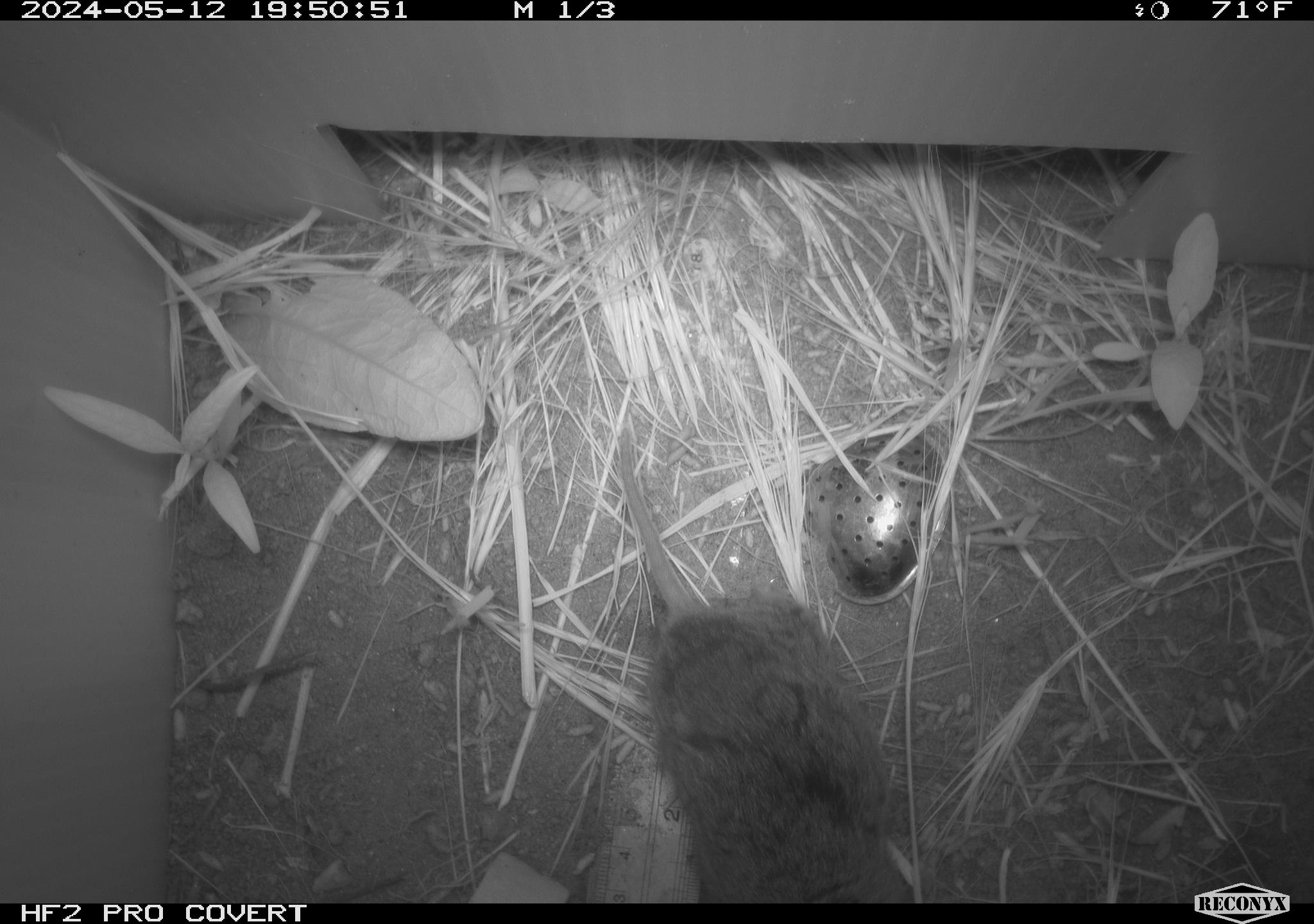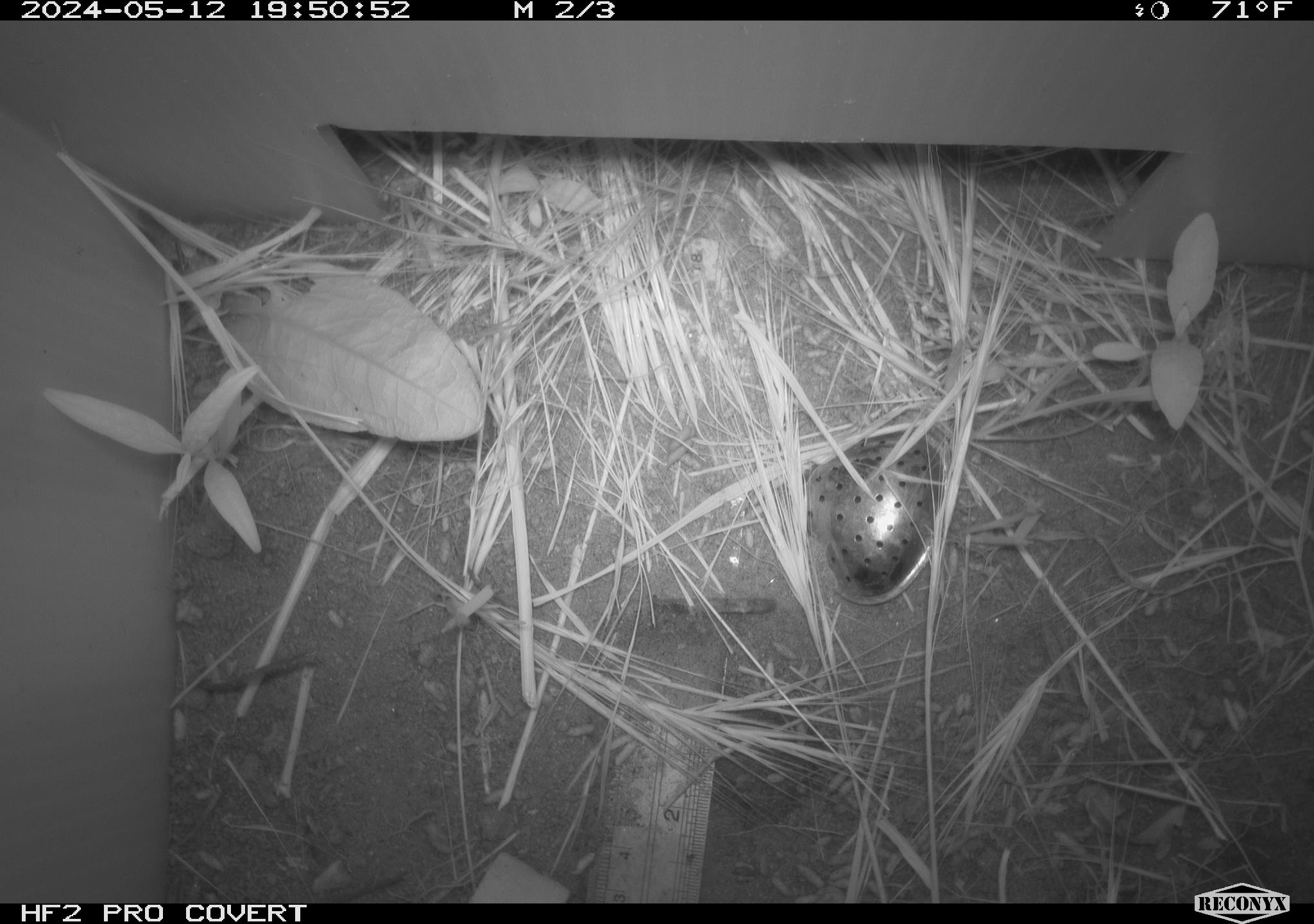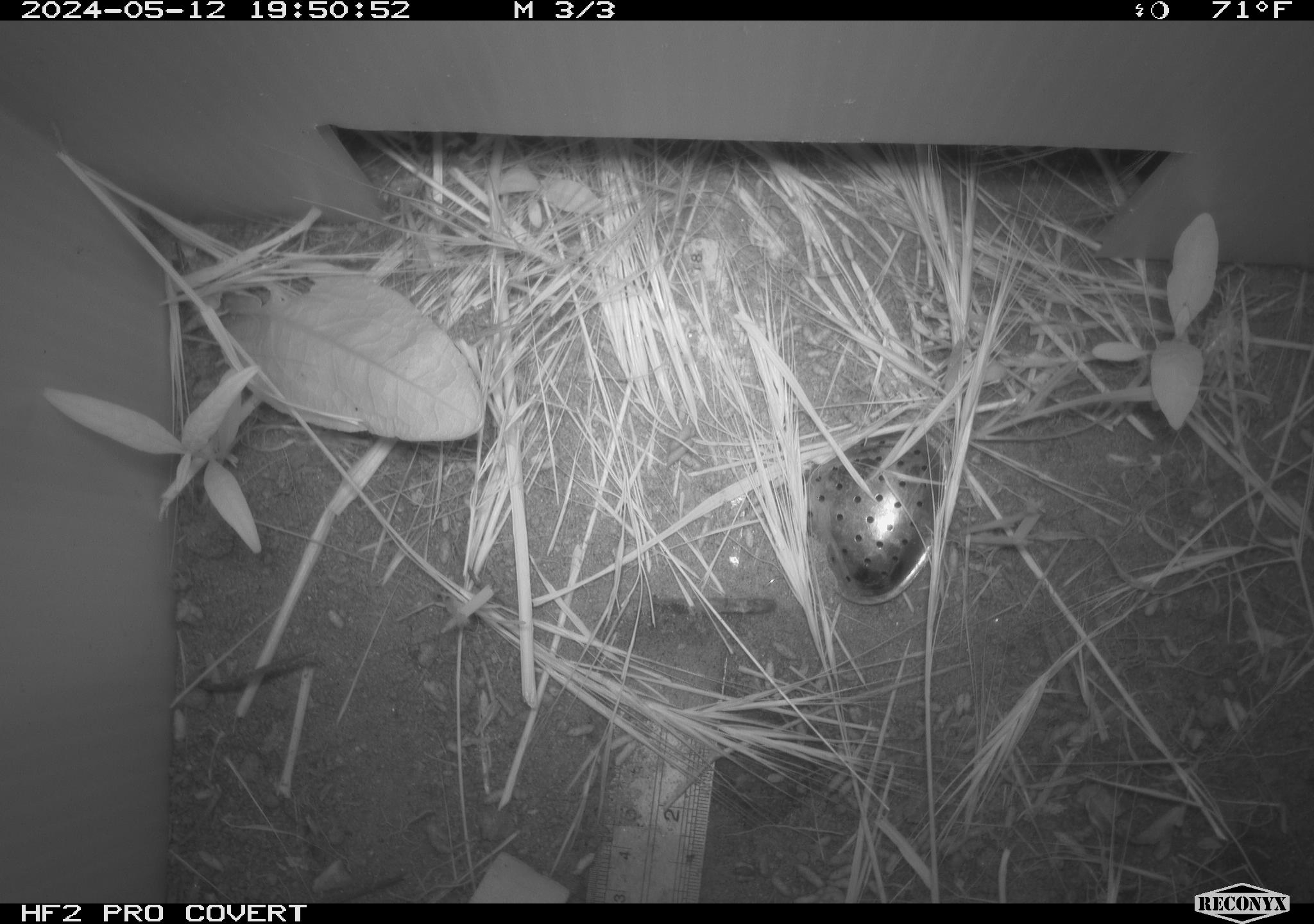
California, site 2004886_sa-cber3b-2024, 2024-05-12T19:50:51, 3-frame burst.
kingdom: Animalia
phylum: Chordata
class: Mammalia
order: Rodentia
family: Cricetidae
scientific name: Arvicolinae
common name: voles, lemmings, and muskrats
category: arvicolinae subfamily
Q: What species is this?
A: Arvicolinae subfamily (voles, lemmings, and muskrats) (Arvicolinae).